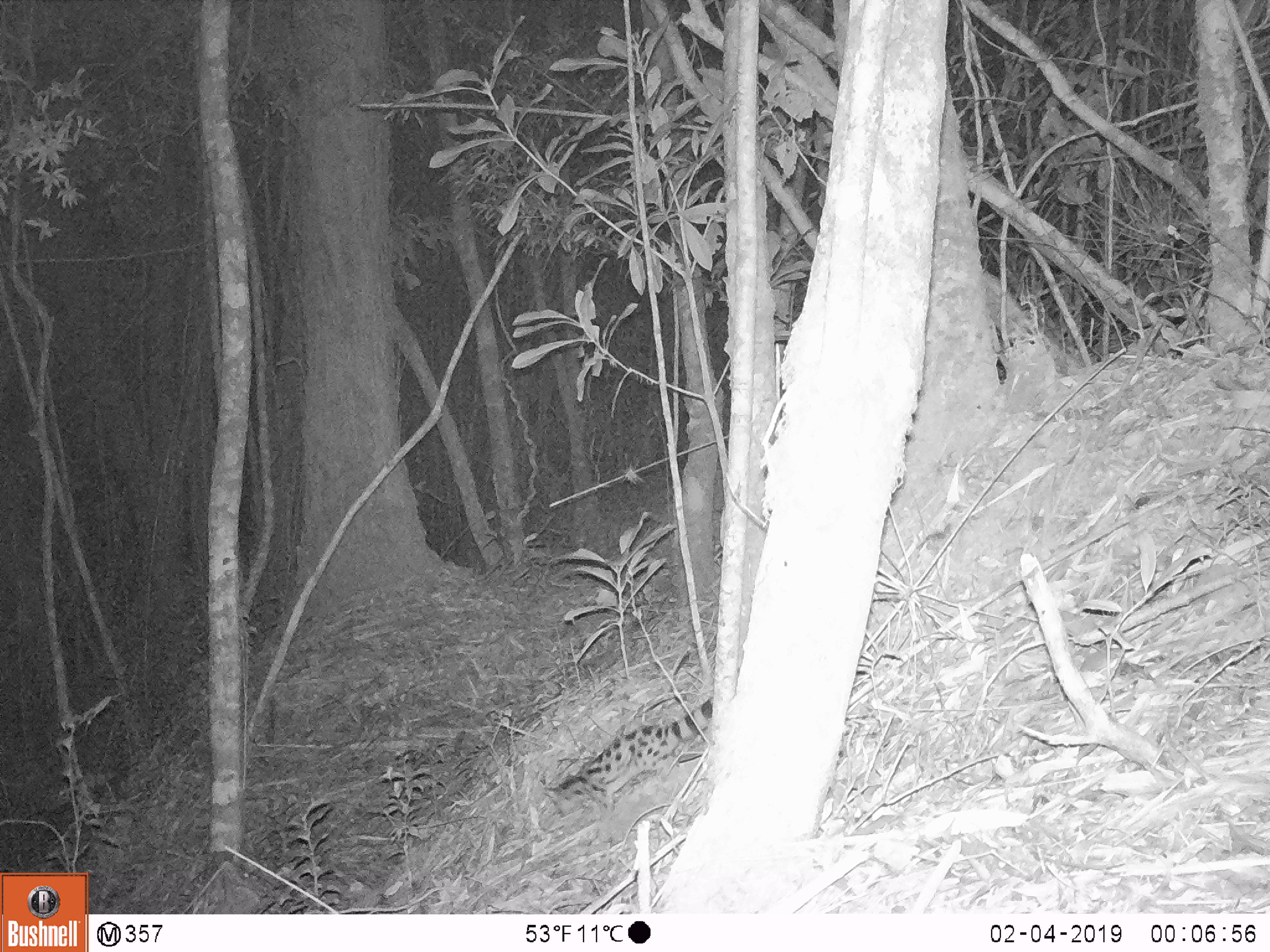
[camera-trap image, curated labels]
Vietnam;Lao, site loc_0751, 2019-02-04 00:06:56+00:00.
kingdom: Animalia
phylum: Chordata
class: Mammalia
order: Carnivora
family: Prionodontidae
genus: Prionodon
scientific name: Prionodon pardicolor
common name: spotted linsang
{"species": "spotted linsang (Prionodon pardicolor)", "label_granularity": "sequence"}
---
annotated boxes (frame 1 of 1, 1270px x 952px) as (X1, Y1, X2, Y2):
spotted linsang: (552, 696, 713, 818)